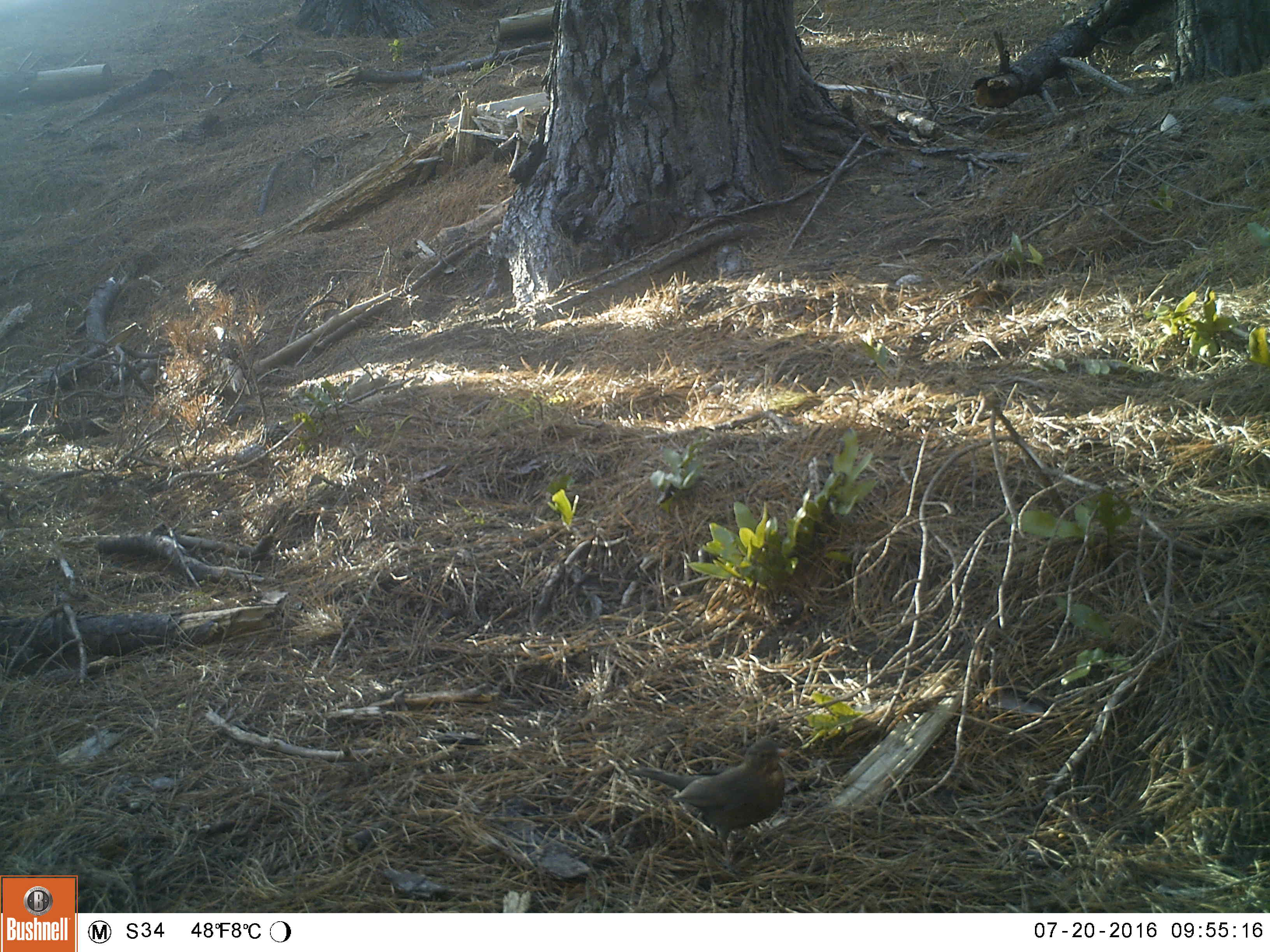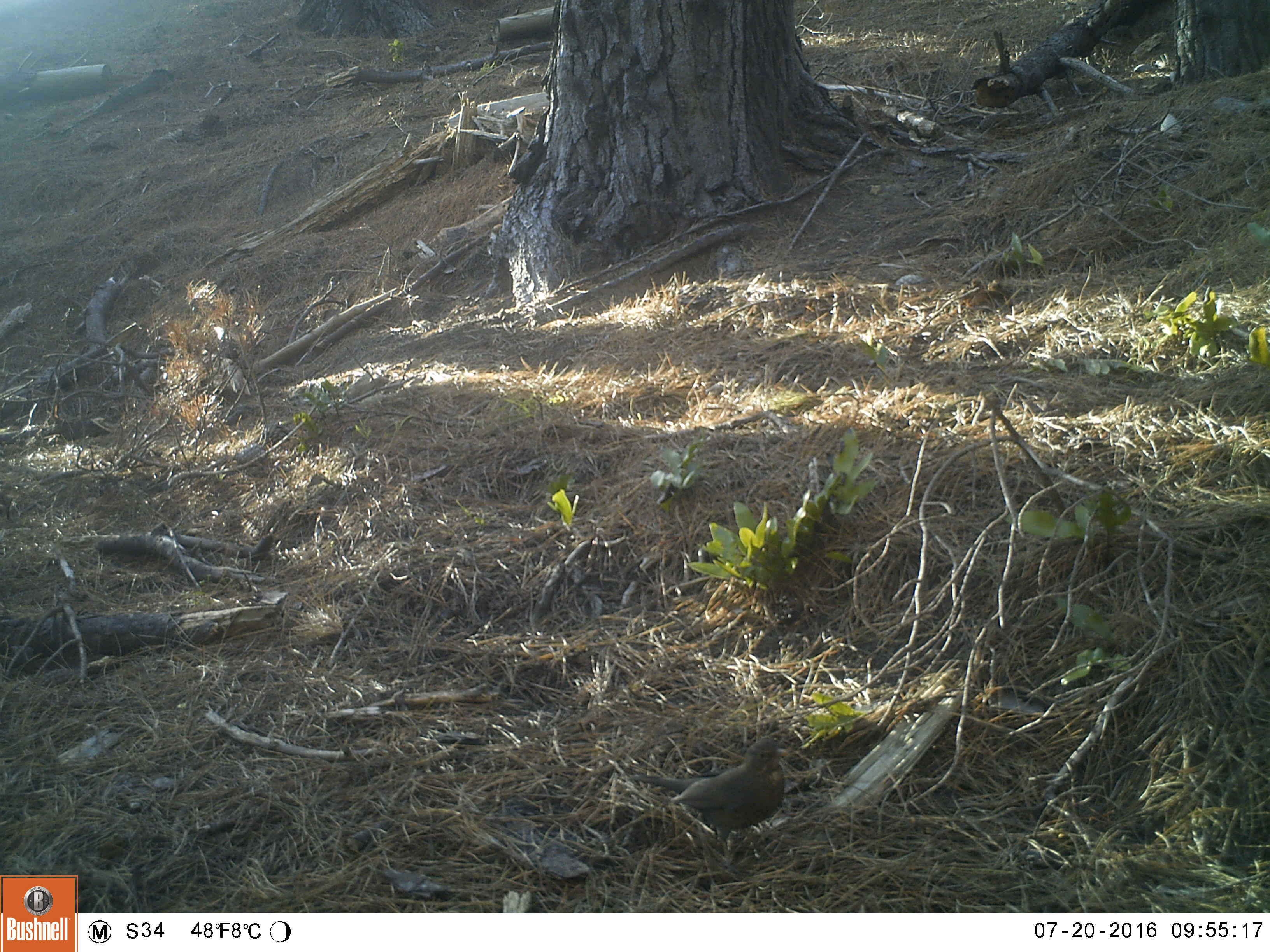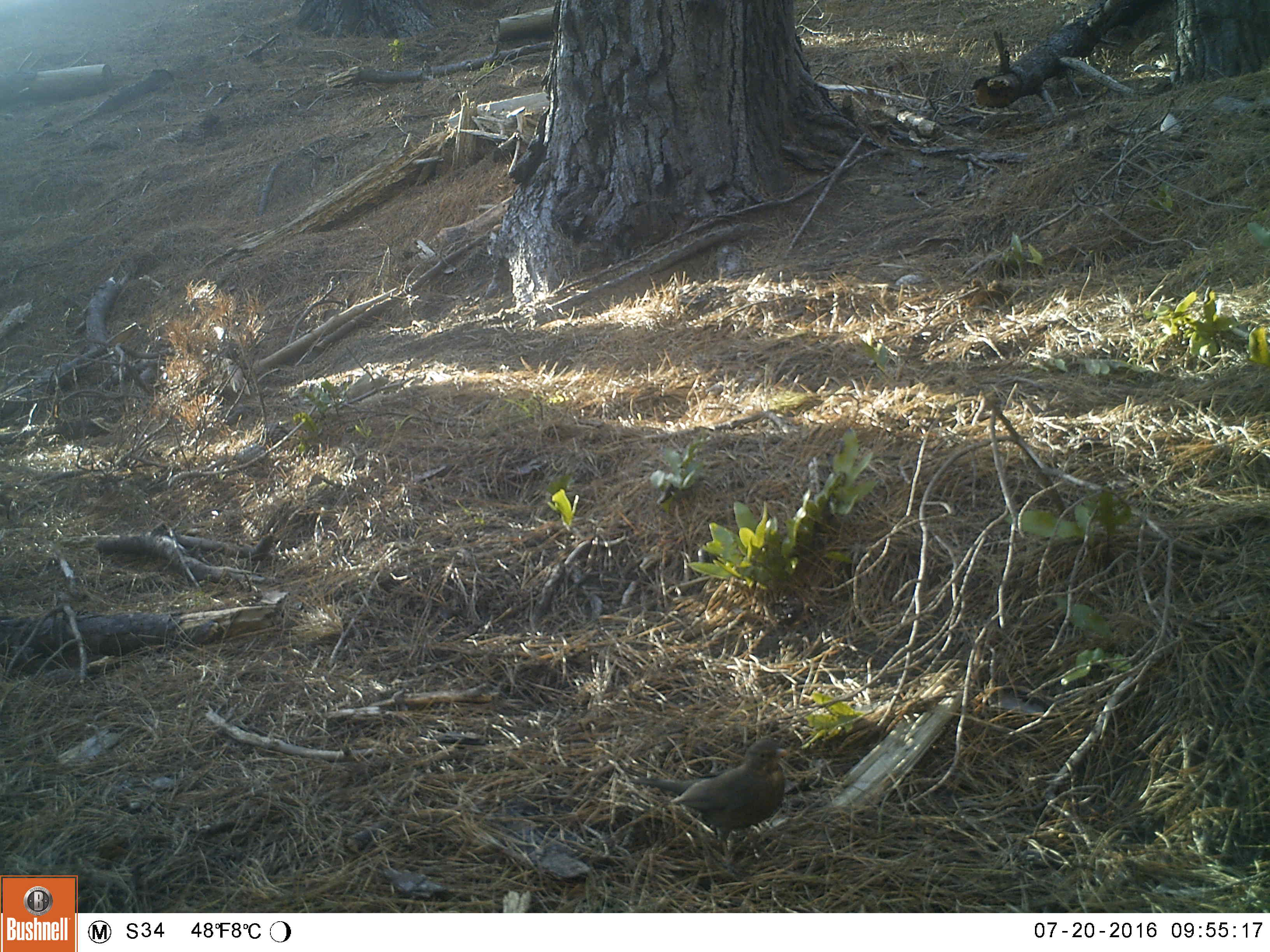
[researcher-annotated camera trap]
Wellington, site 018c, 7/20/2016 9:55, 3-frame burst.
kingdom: Animalia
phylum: Chordata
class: Aves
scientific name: Aves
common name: bird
Bird (Aves).